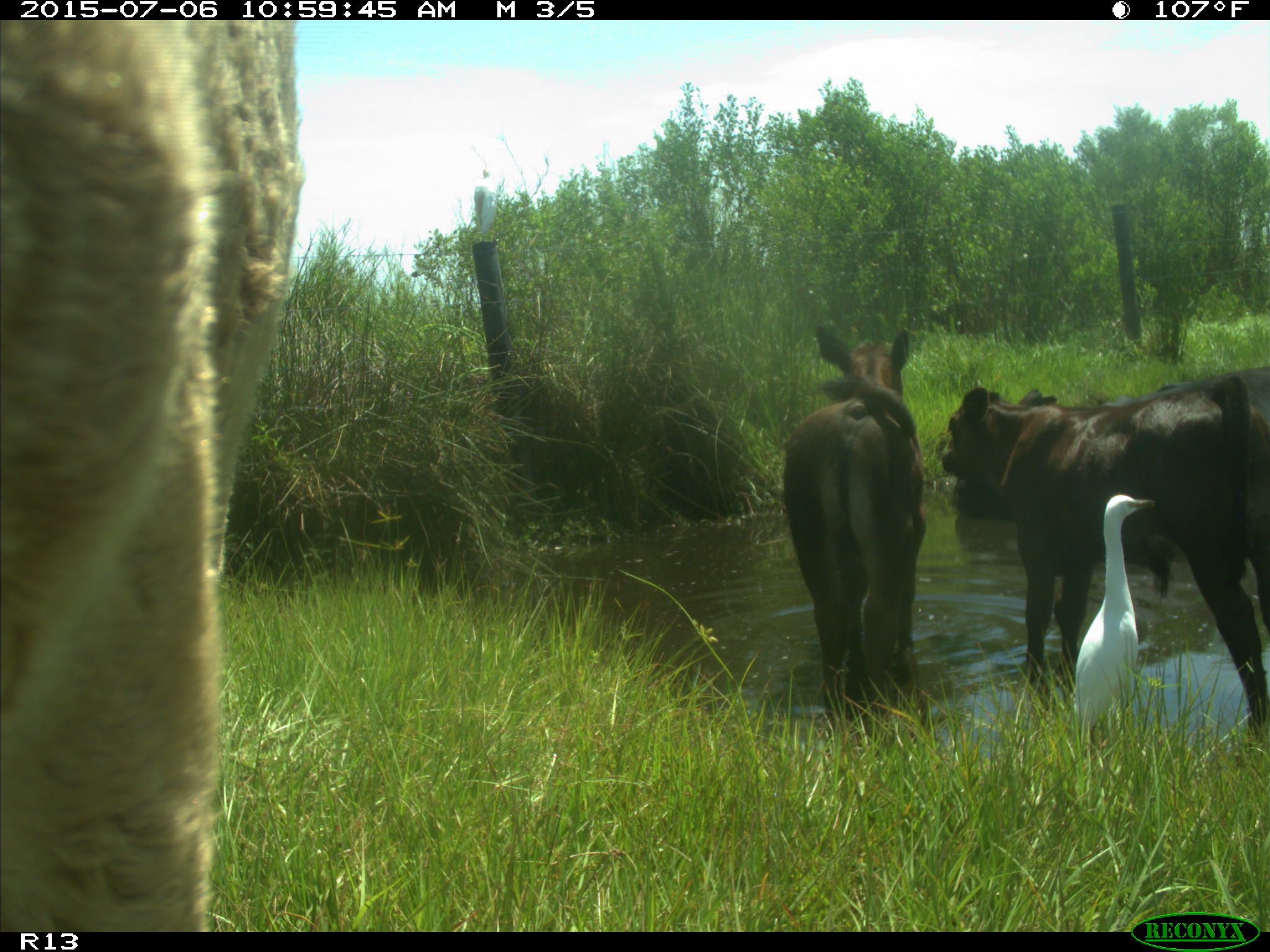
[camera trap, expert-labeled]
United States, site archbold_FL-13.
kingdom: Animalia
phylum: Chordata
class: Mammalia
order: Artiodactyla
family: Bovidae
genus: Bos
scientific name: Bos taurus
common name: domestic cow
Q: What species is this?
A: Bos taurus (domestic cow).